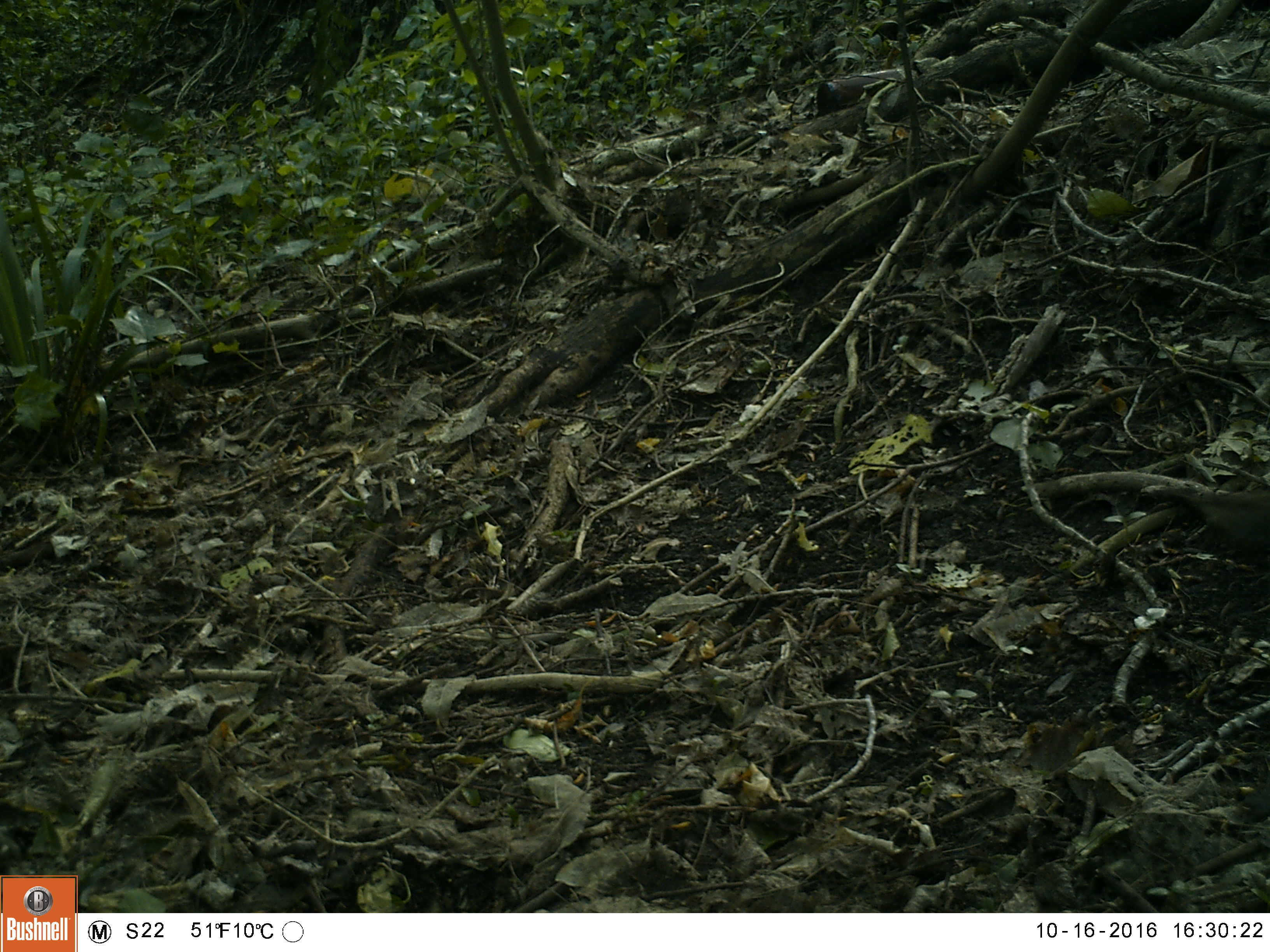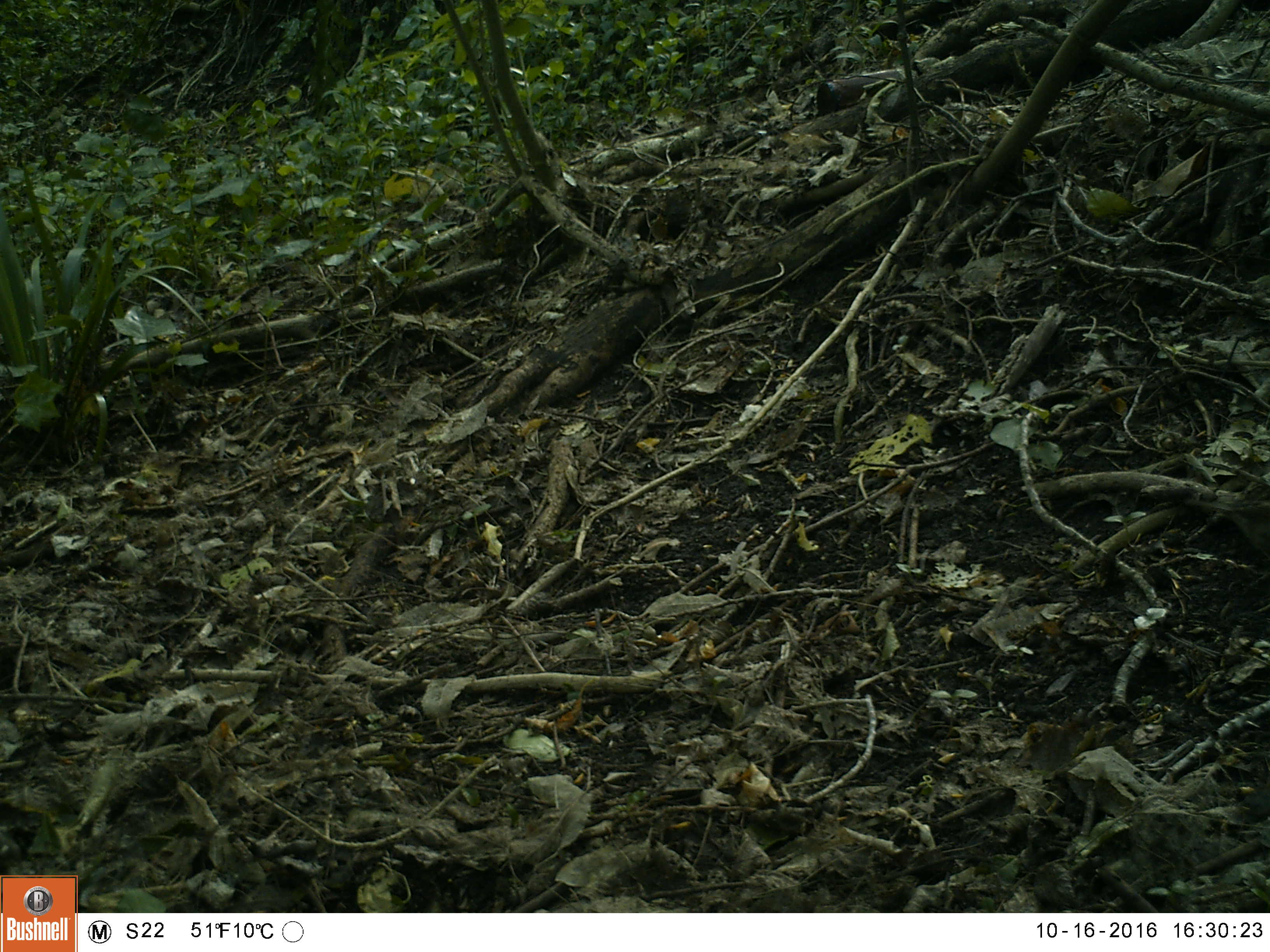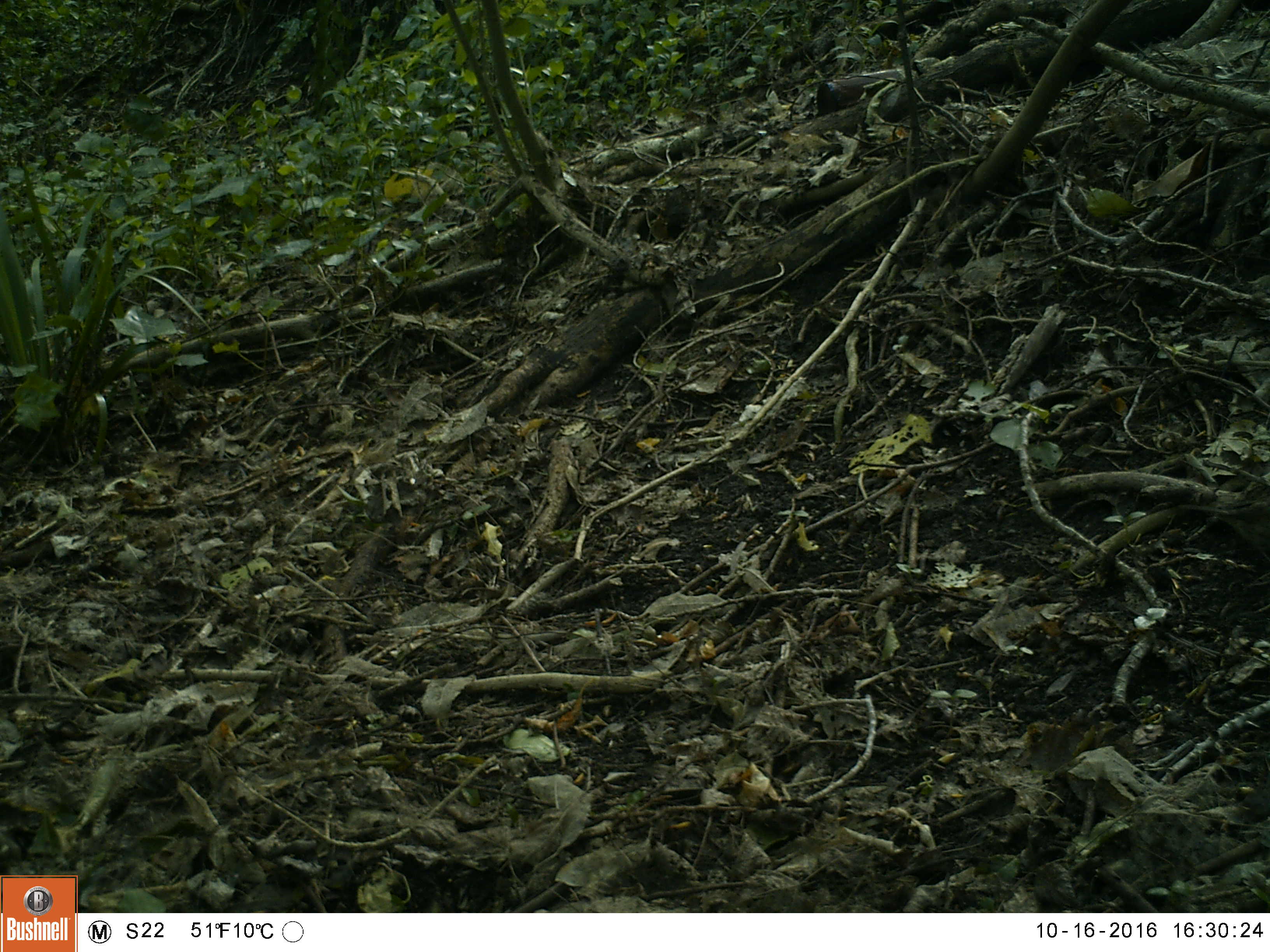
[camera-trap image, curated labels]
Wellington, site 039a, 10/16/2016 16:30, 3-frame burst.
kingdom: Animalia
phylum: Chordata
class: Aves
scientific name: Aves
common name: bird